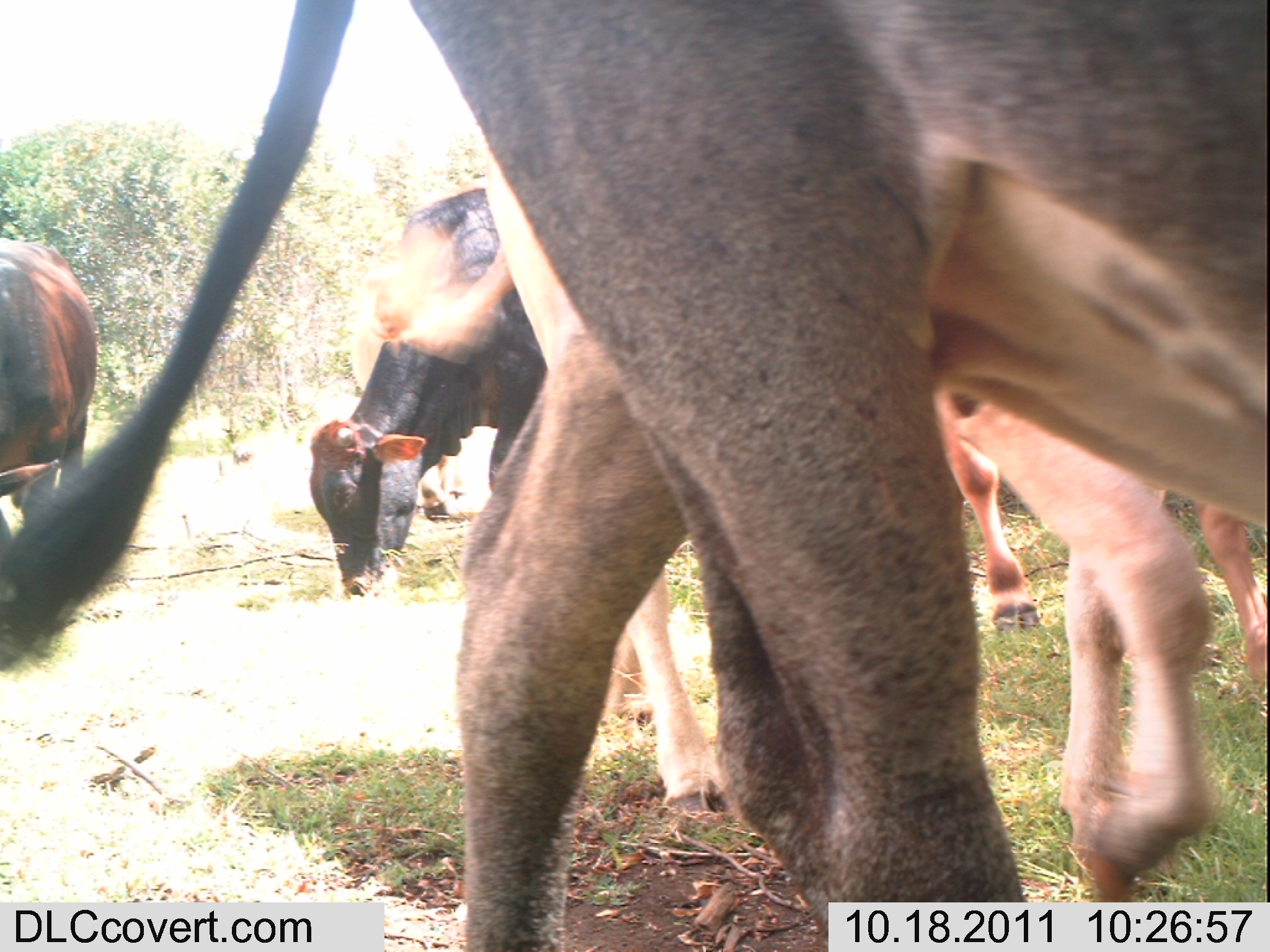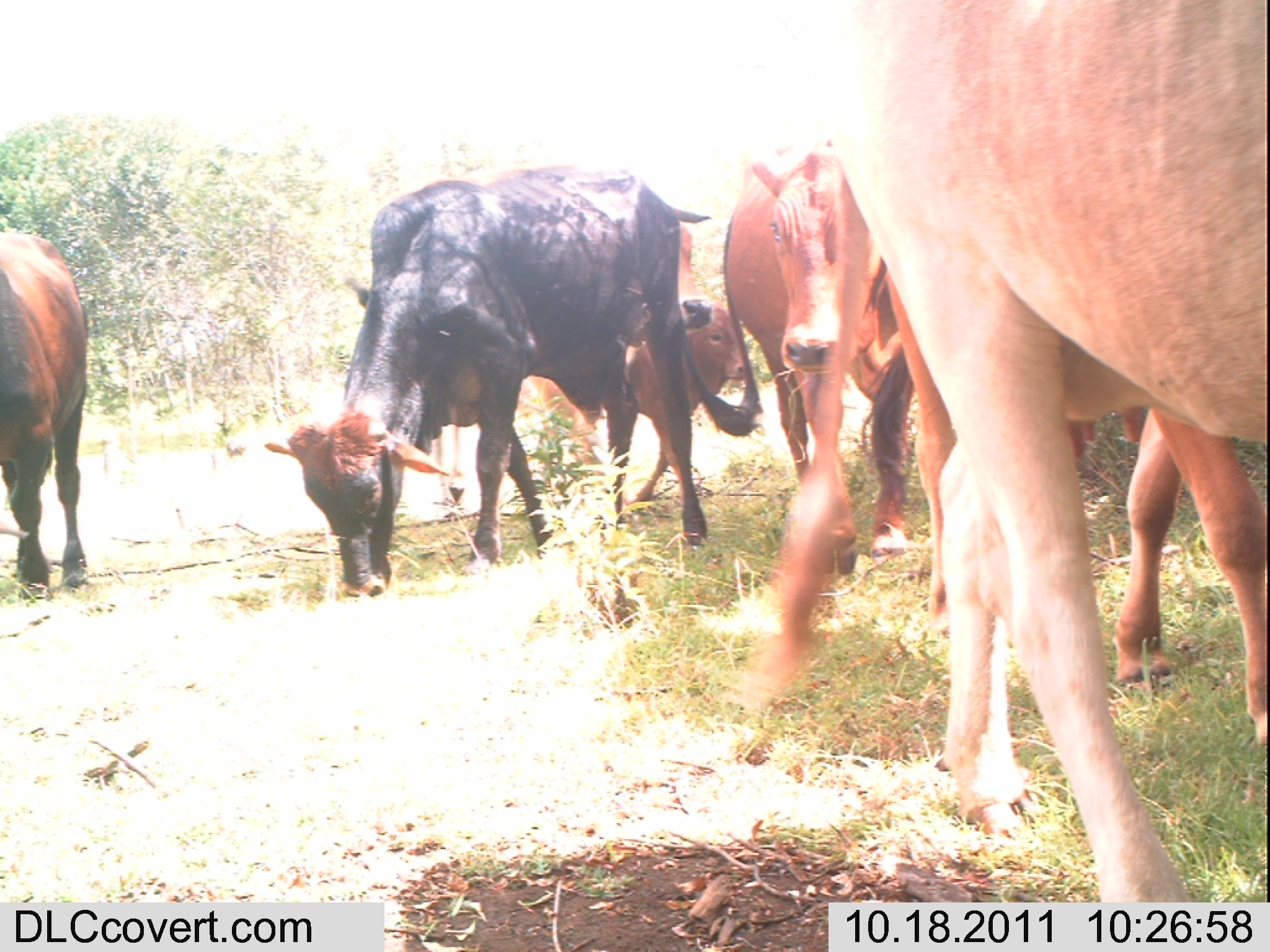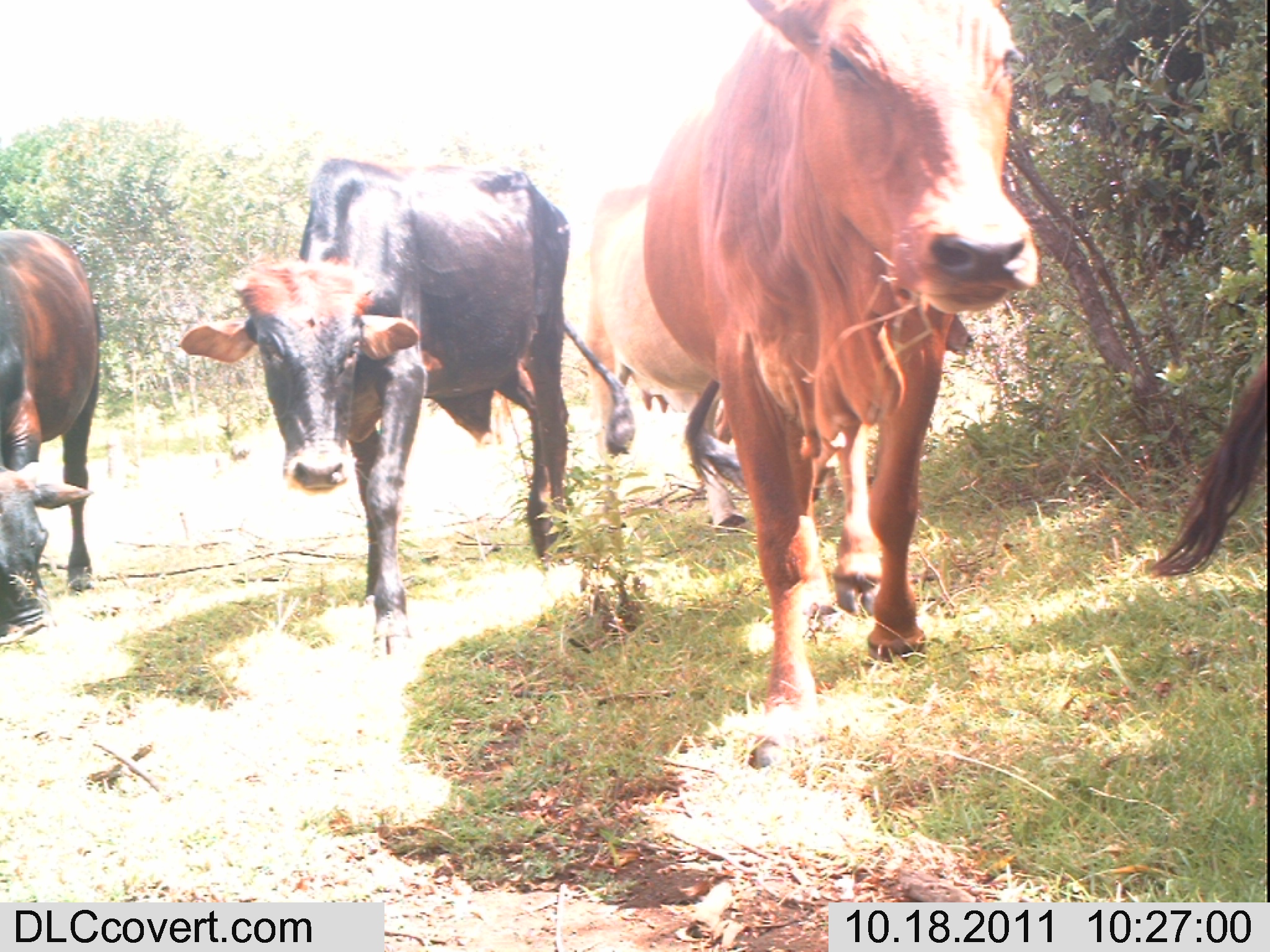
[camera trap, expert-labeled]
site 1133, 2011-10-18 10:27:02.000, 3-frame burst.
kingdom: Animalia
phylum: Chordata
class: Mammalia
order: Artiodactyla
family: Bovidae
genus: Bos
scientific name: Bos taurus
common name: domestic cattle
Bos taurus (domestic cattle), count 5.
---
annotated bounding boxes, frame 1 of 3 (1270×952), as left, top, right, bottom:
bos taurus: 0, 0, 1266, 950; 484, 148, 1215, 902; 932, 375, 1266, 694; 308, 186, 548, 601; 0, 237, 97, 541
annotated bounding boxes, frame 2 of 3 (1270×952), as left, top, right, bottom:
bos taurus: 732, 0, 1270, 902; 260, 163, 763, 599; 882, 262, 1270, 748; 721, 134, 914, 576; 425, 220, 713, 508; 524, 298, 747, 504; 0, 230, 89, 602